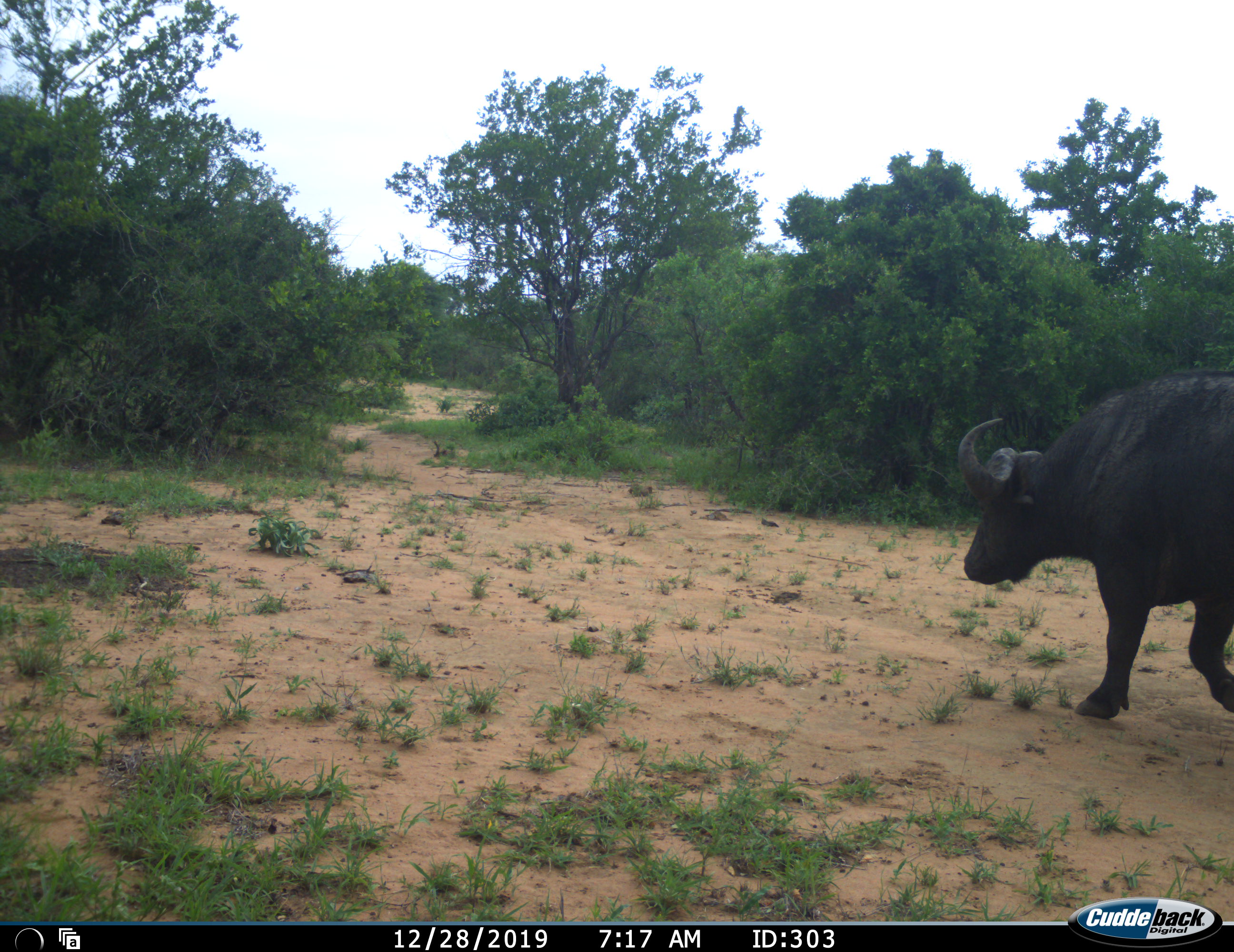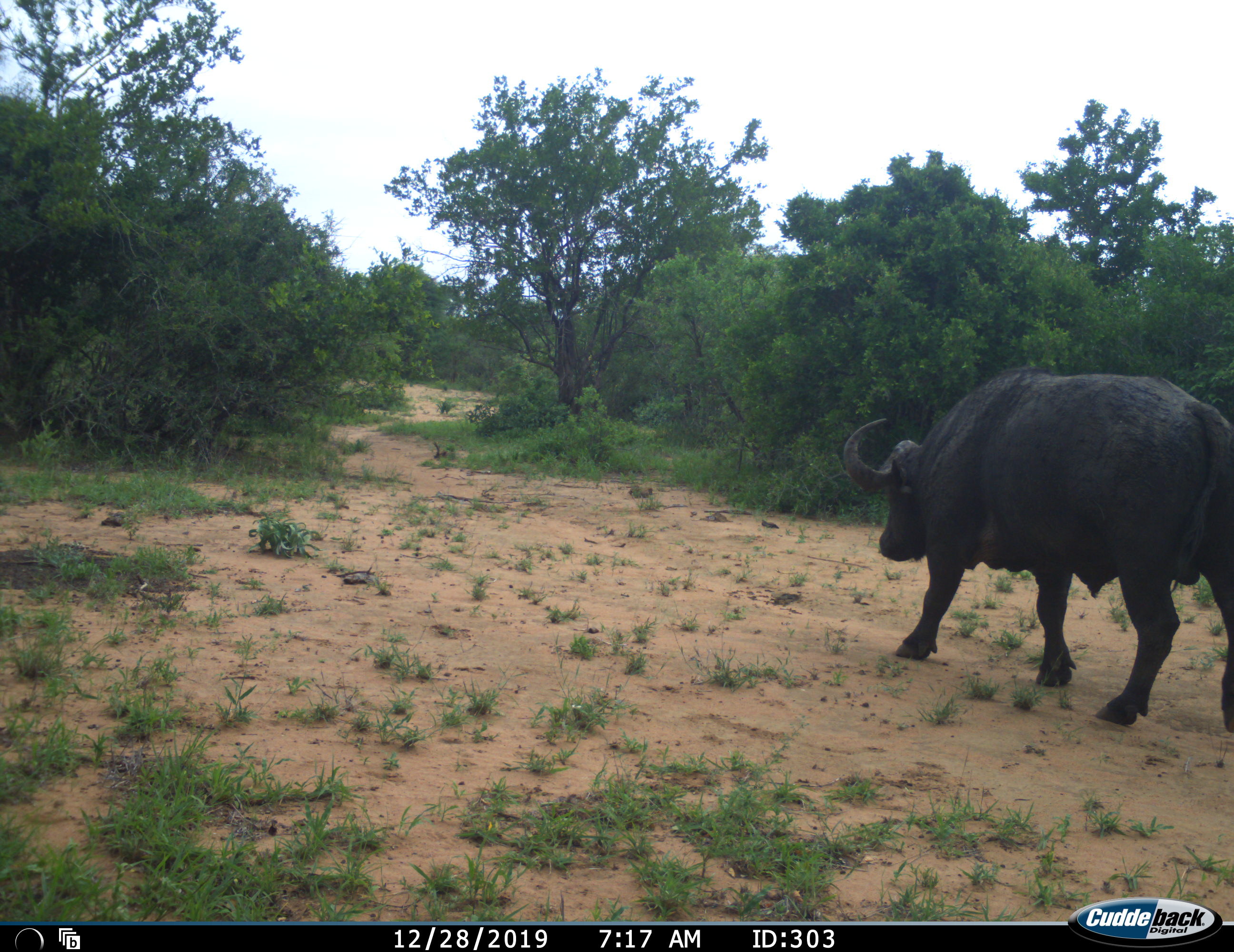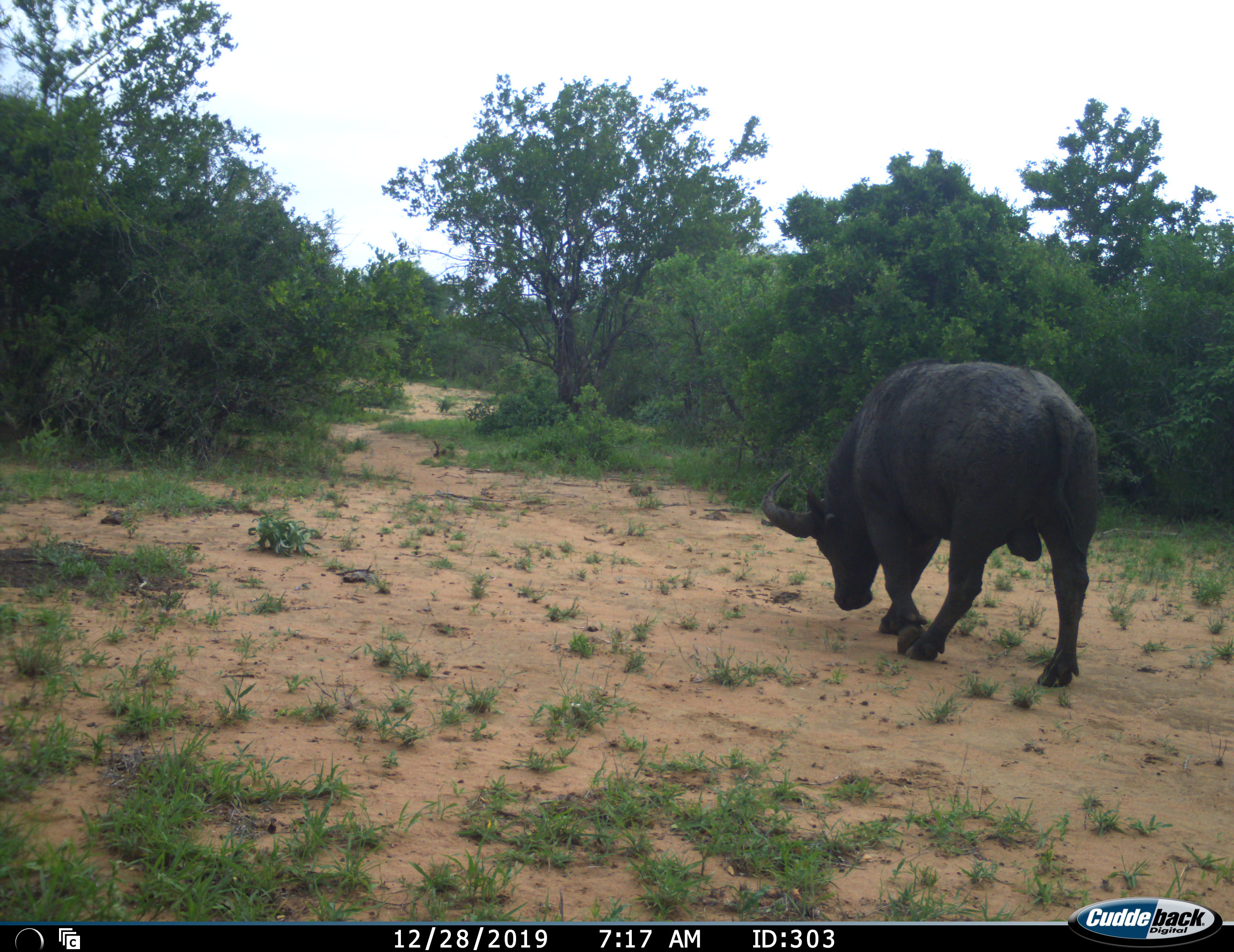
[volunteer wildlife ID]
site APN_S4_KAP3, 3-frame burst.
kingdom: Animalia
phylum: Chordata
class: Mammalia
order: Artiodactyla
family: Bovidae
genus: Syncerus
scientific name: Syncerus caffer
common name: african buffalo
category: buffalo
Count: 1.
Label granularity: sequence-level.